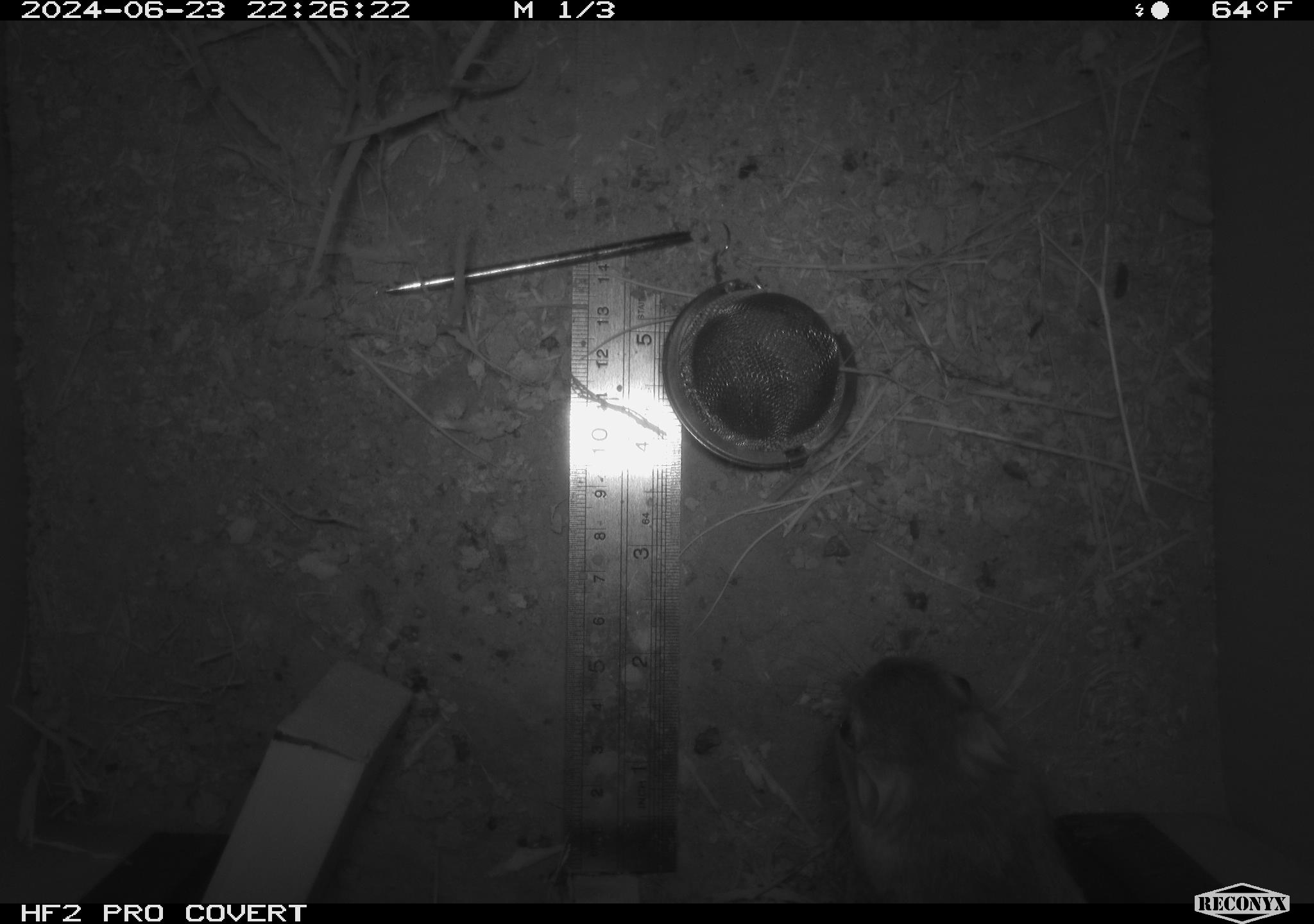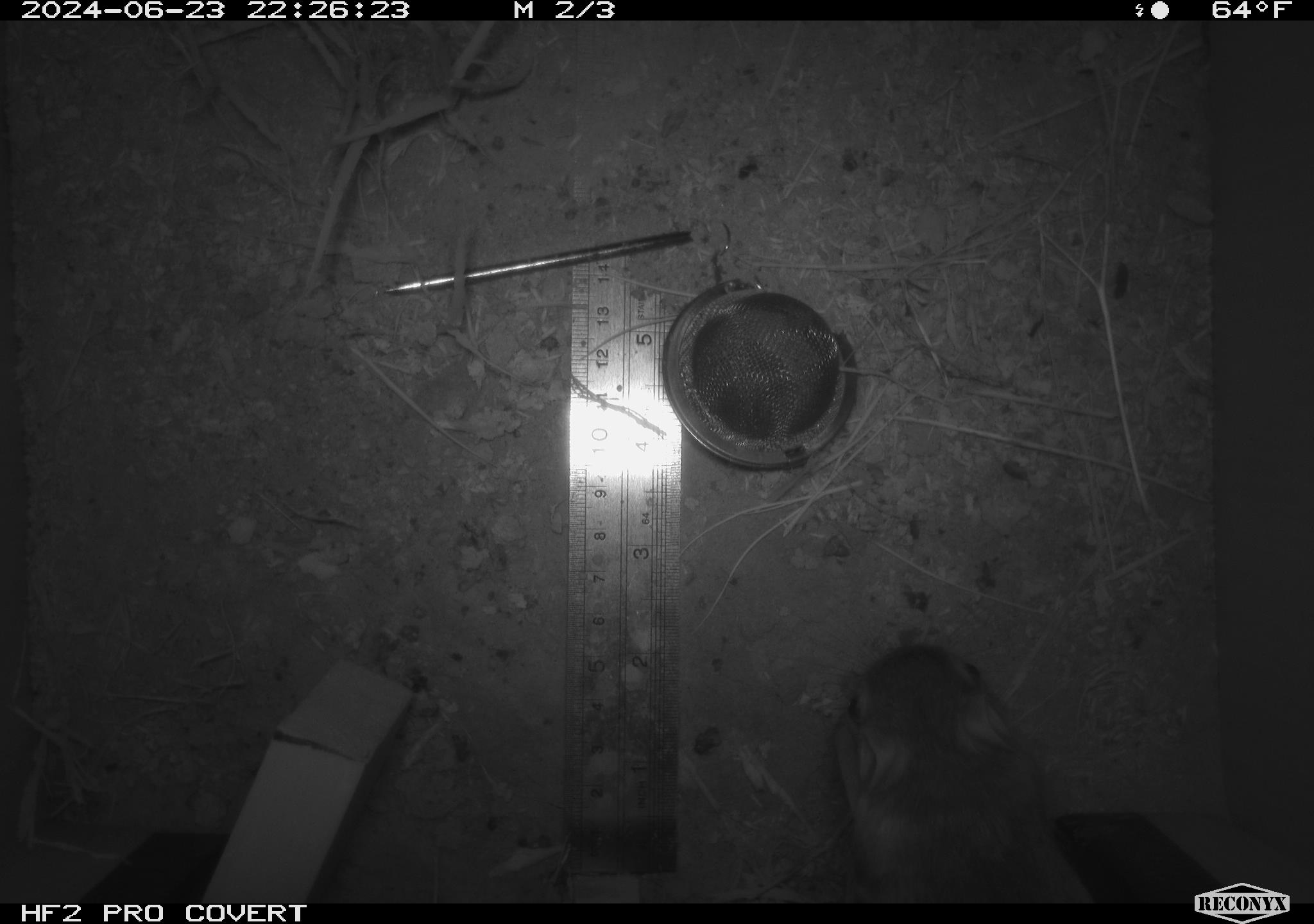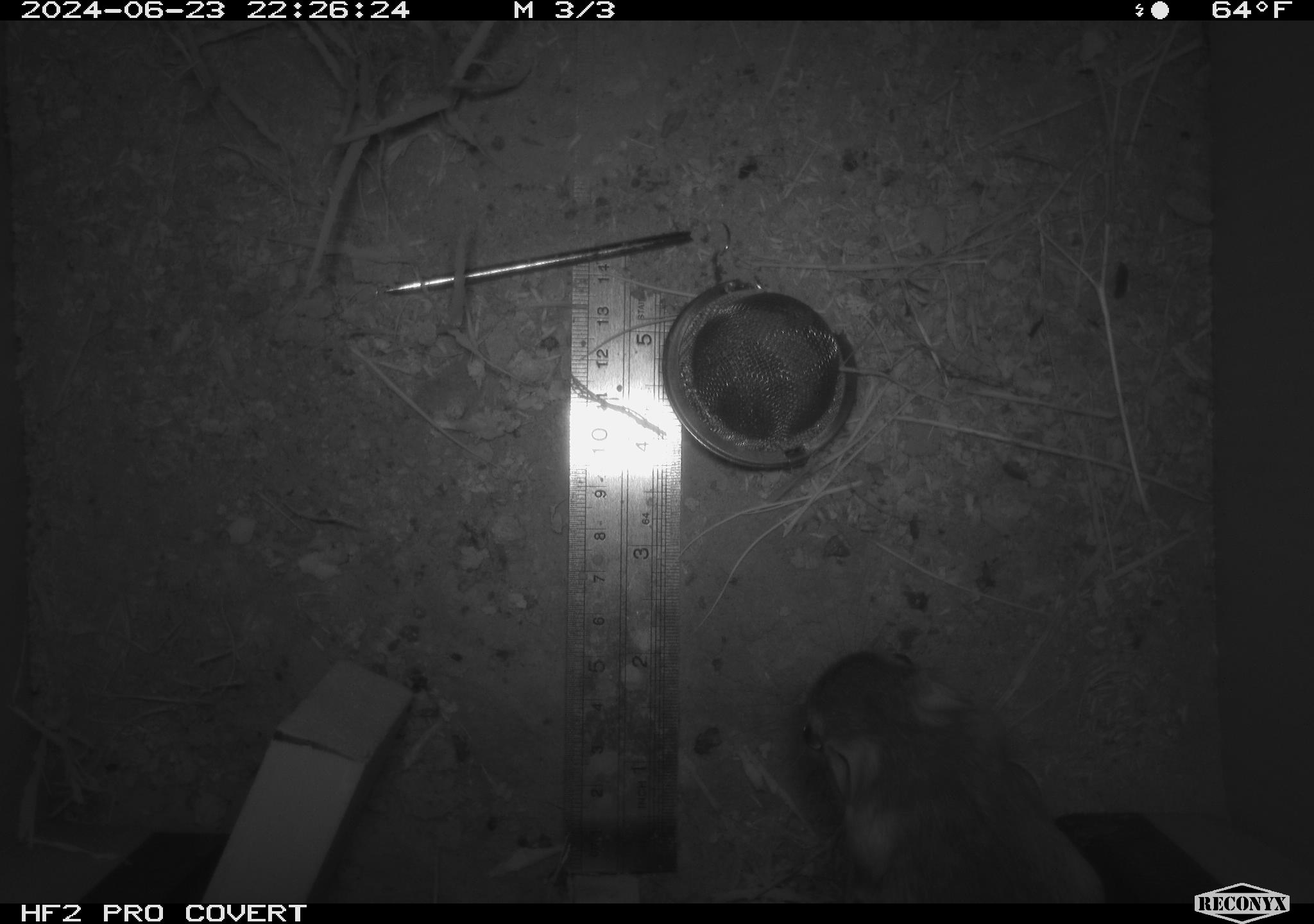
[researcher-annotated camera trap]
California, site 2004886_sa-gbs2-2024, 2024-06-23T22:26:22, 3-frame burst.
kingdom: Animalia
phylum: Chordata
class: Mammalia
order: Rodentia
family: Heteromyidae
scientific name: Heteromyidae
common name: kangaroo rats and pocket mice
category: heteromyidae family